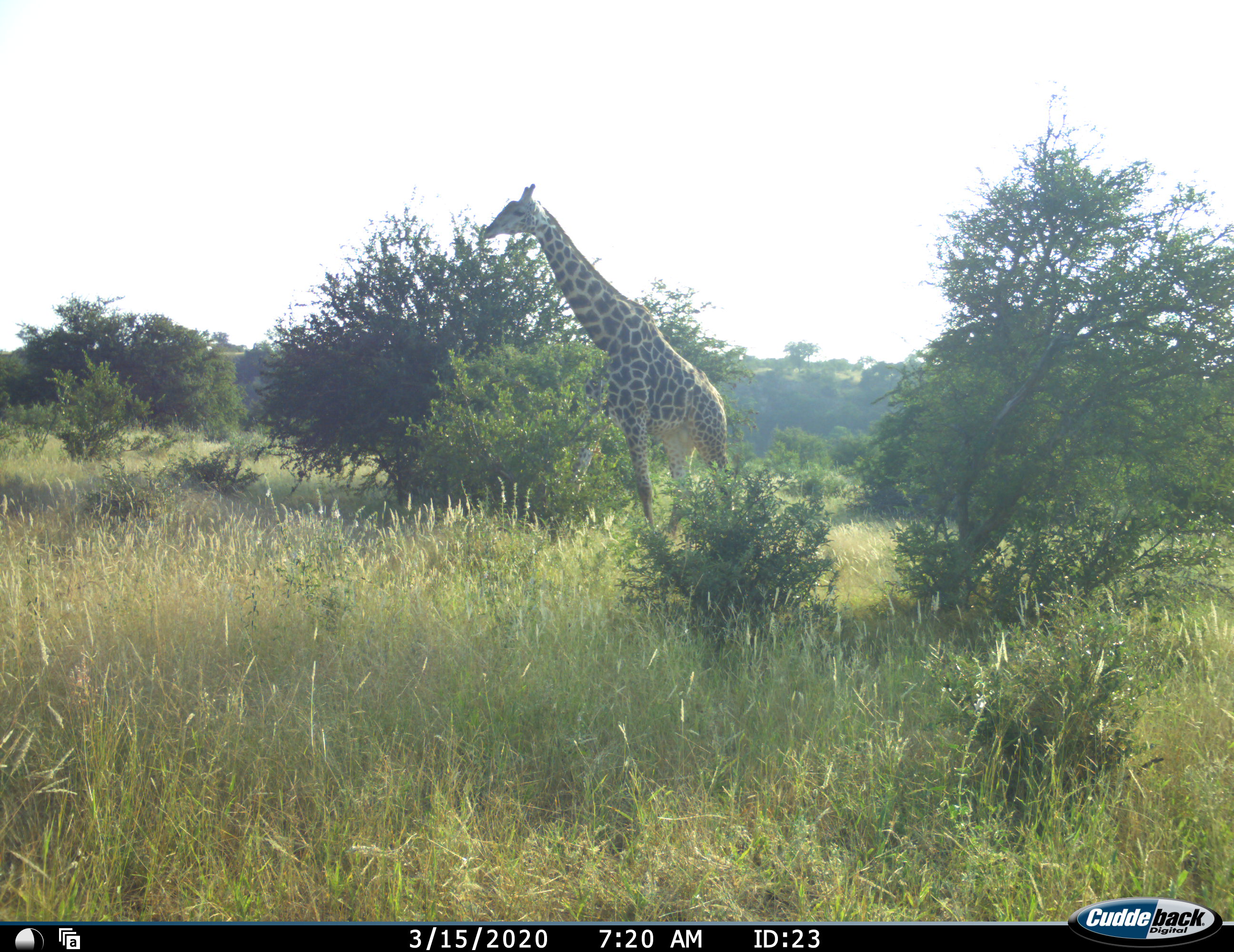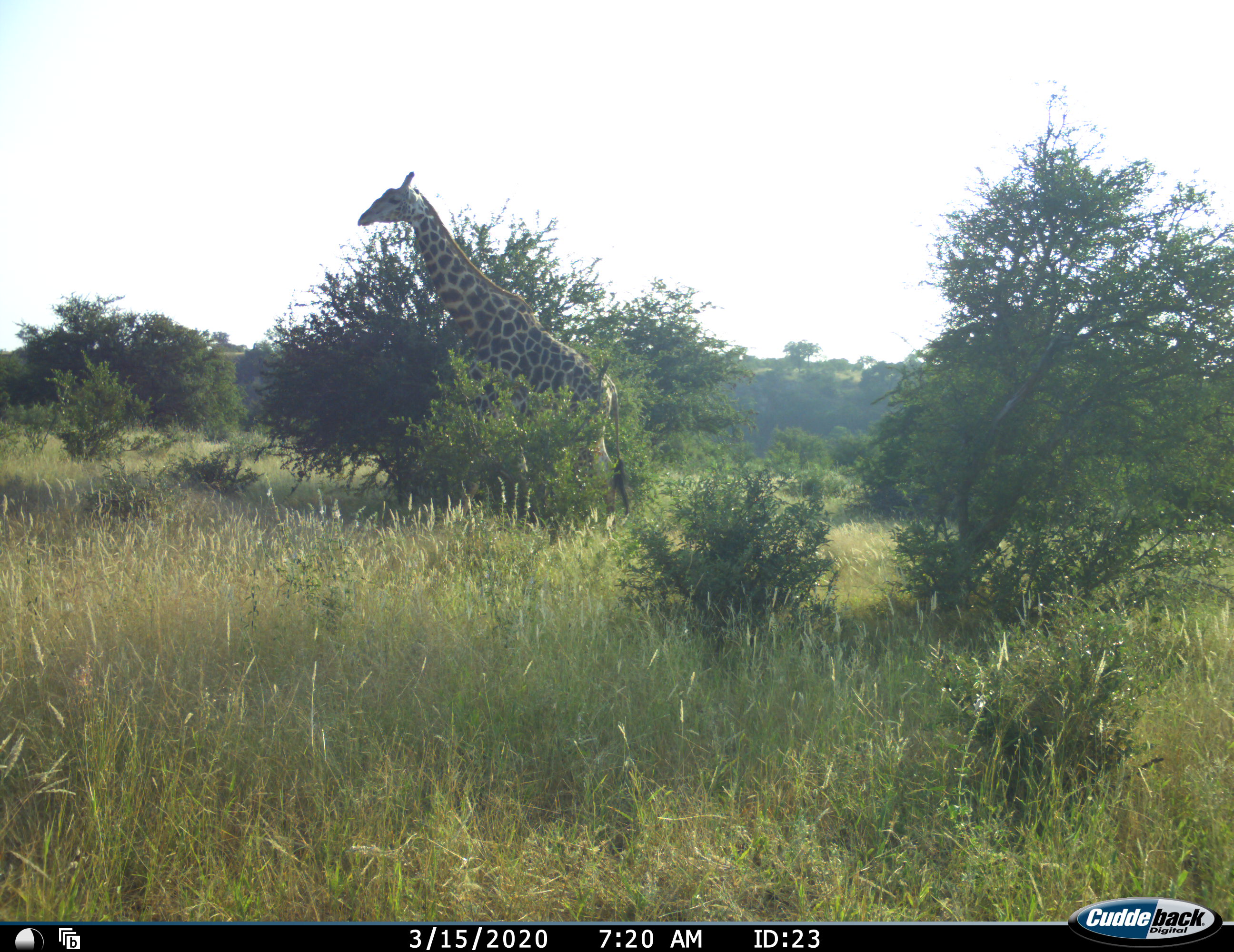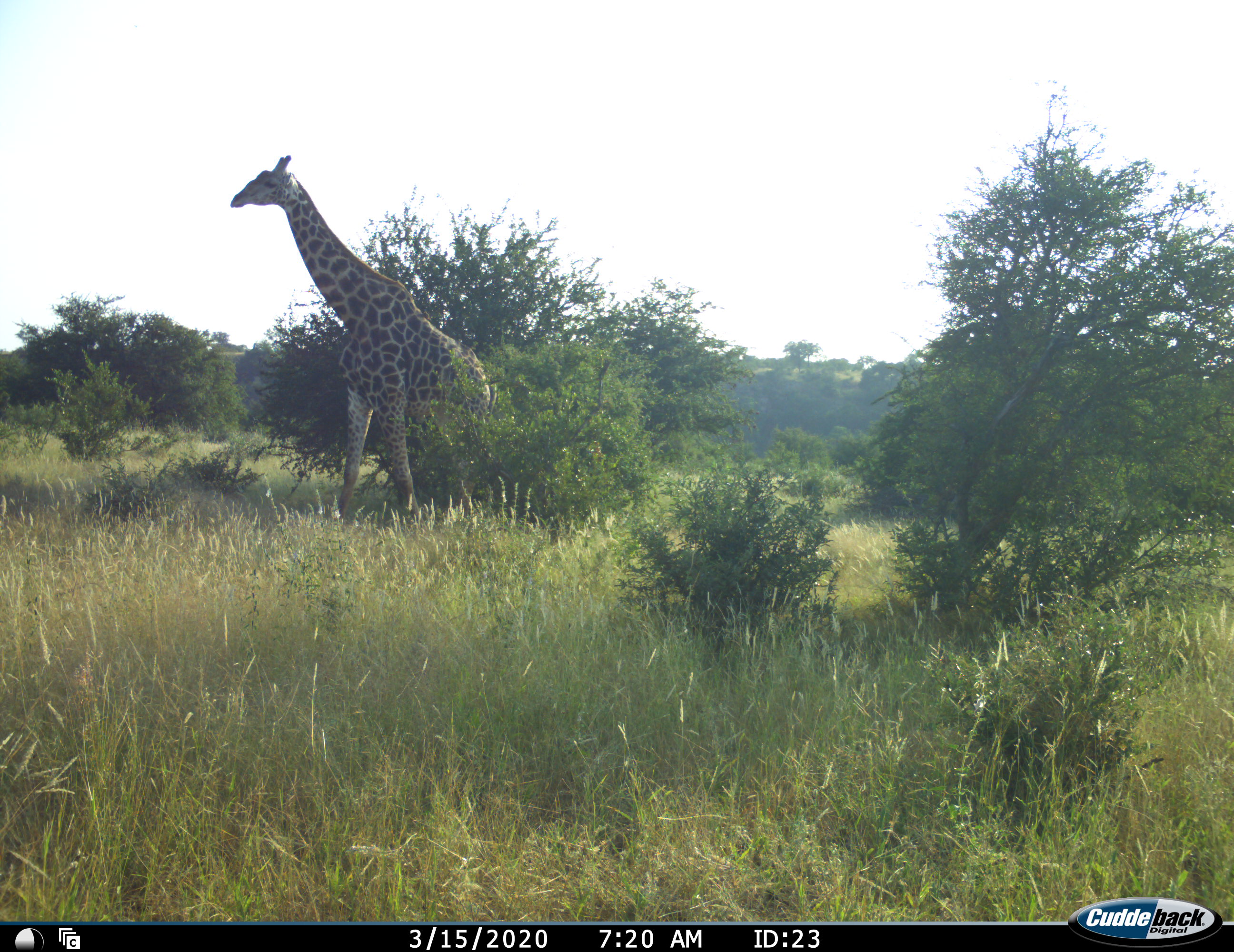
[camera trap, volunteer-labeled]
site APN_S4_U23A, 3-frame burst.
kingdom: Animalia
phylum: Chordata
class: Mammalia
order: Artiodactyla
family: Giraffidae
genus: Giraffa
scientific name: Giraffa camelopardalis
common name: giraffe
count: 1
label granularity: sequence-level